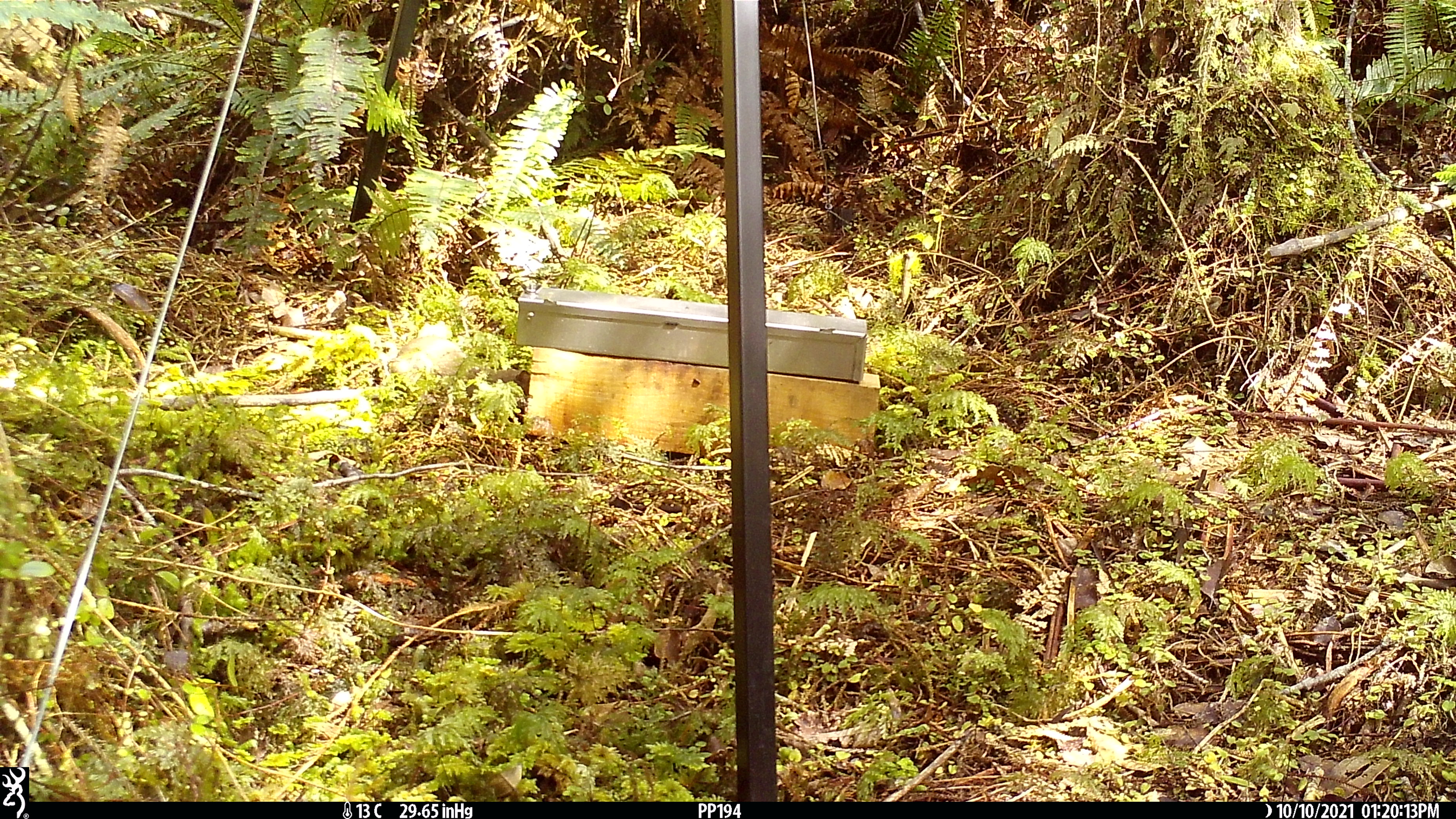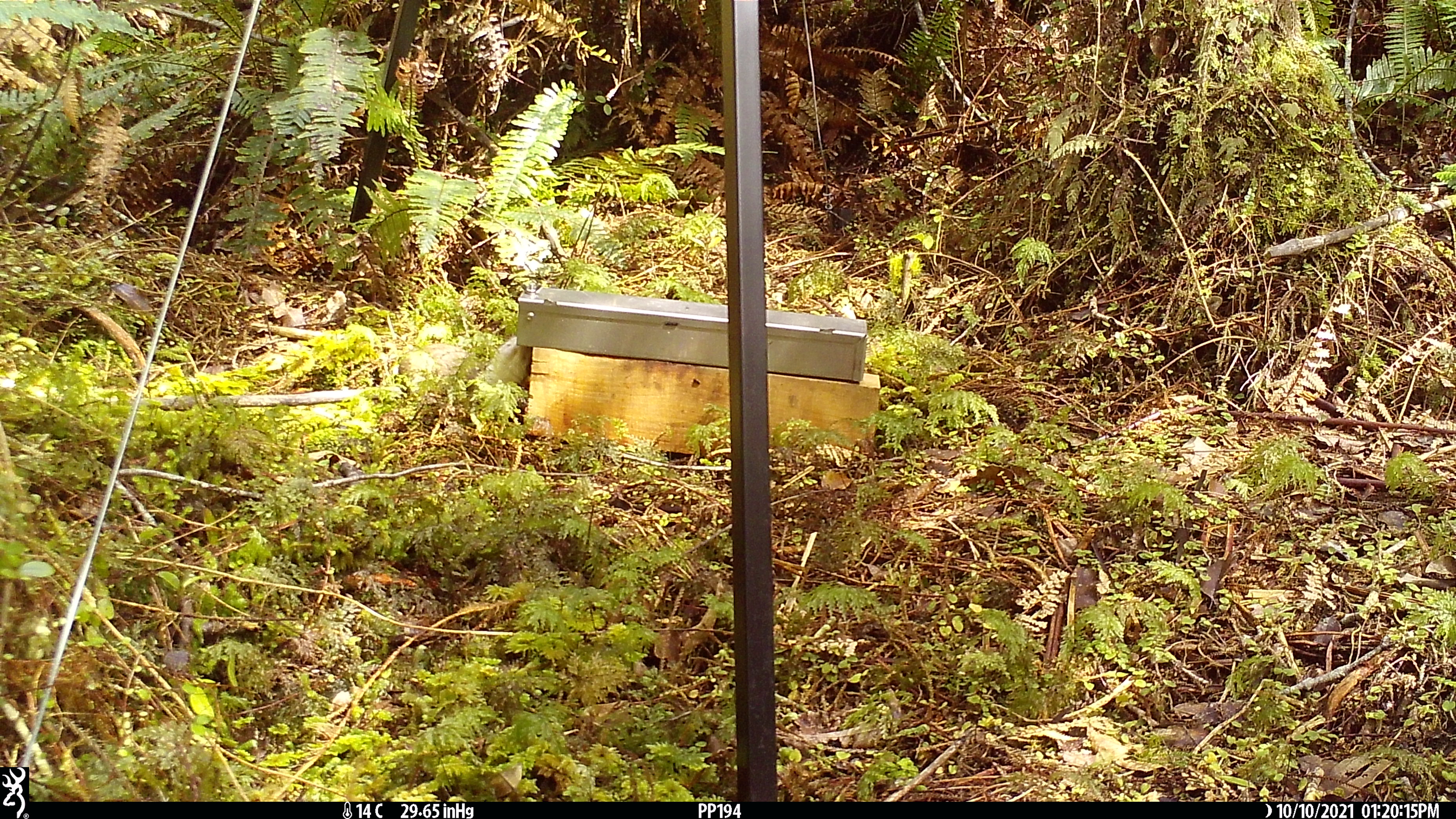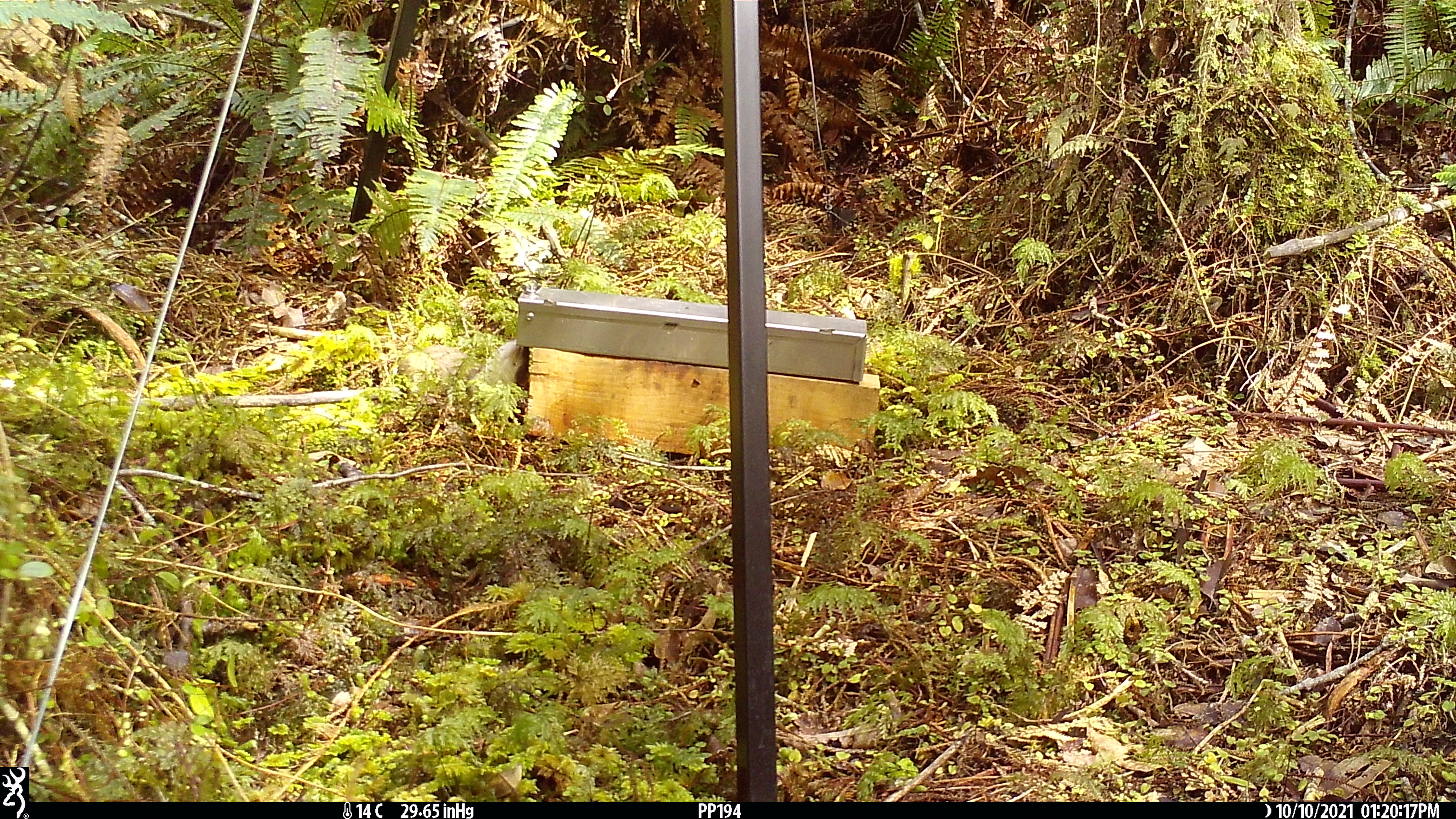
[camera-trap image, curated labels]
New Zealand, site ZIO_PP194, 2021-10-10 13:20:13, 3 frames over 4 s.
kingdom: Animalia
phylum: Chordata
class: Mammalia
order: Carnivora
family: Mustelidae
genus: Mustela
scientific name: Mustela erminea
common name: stoat